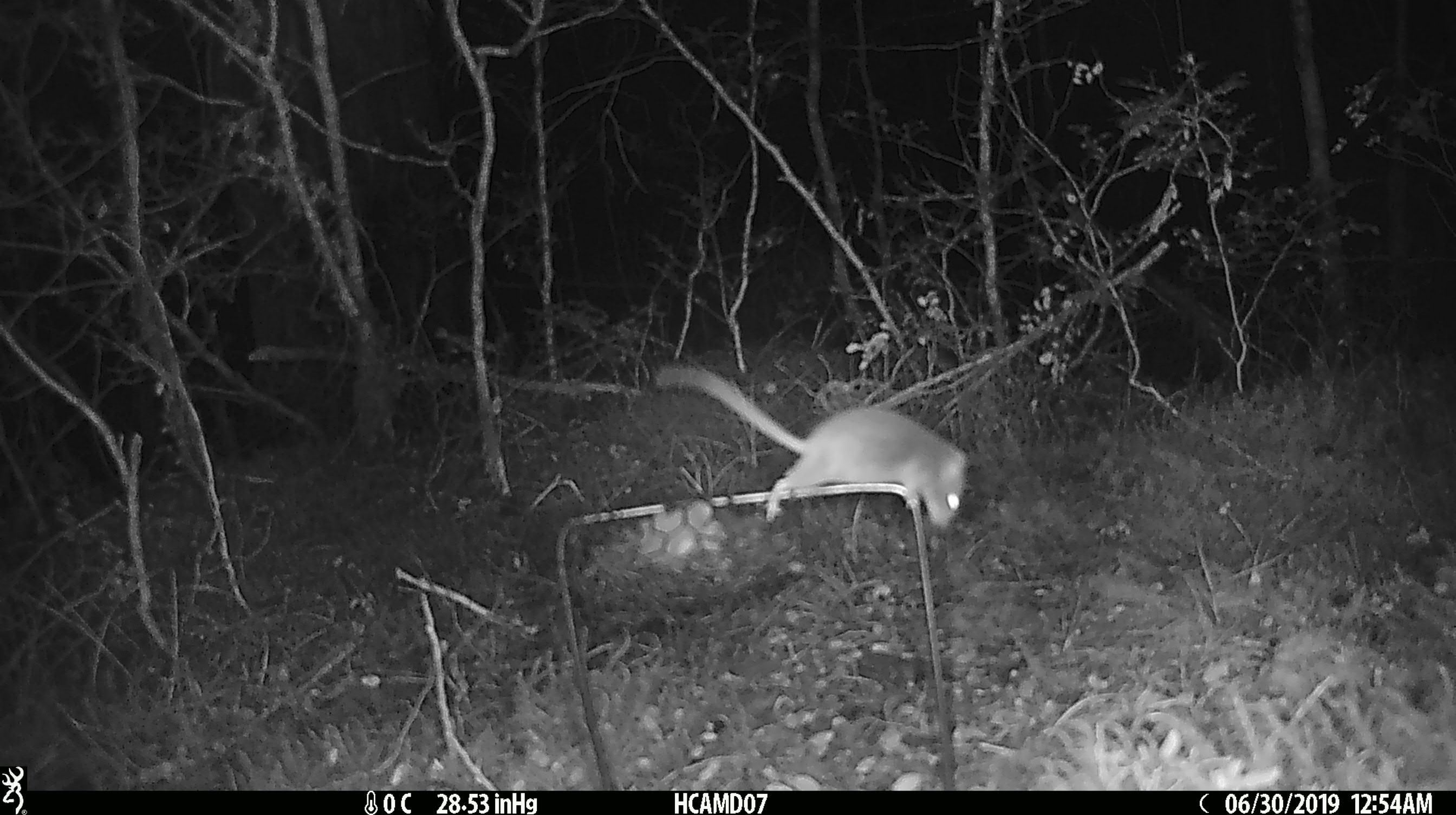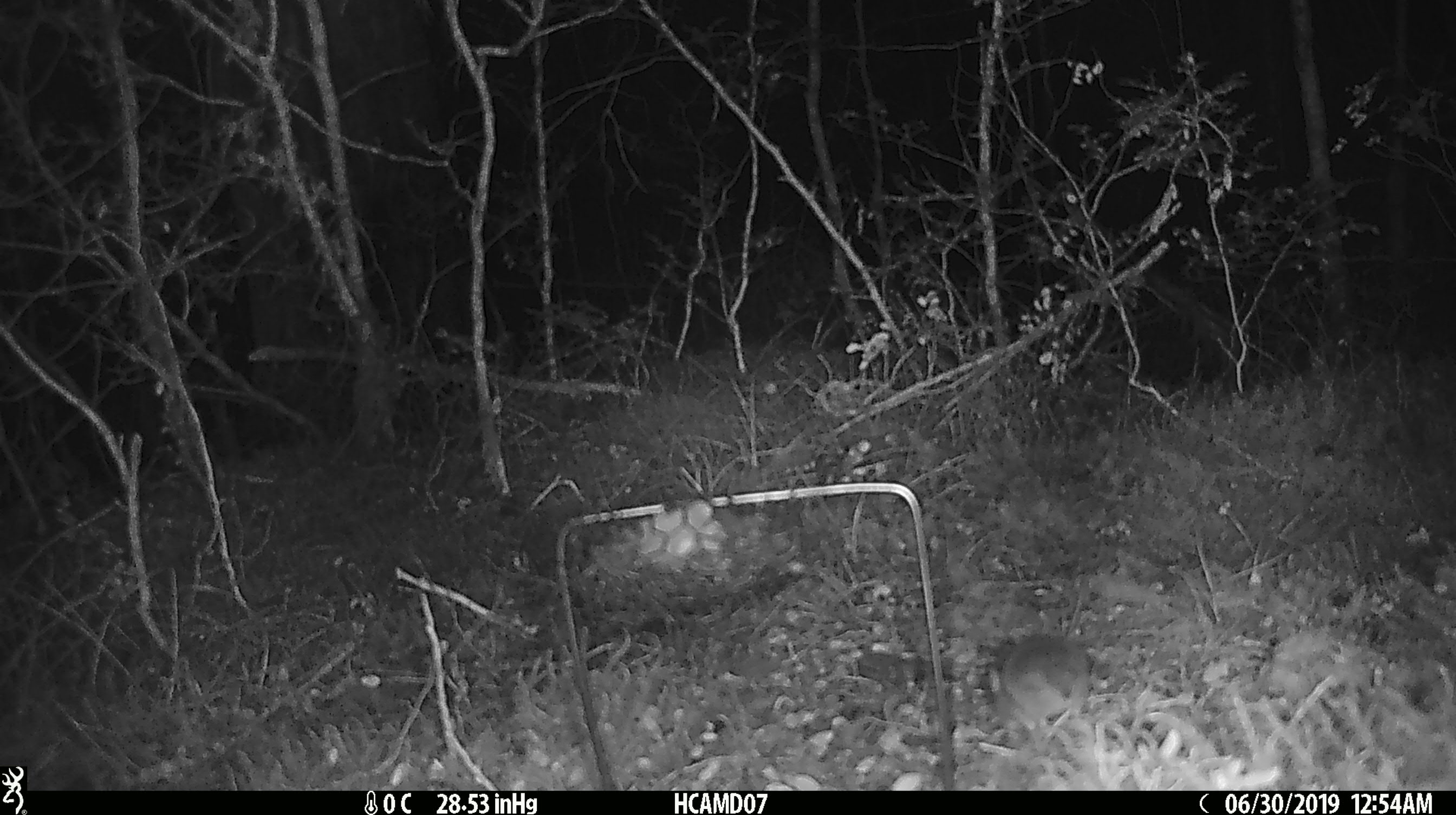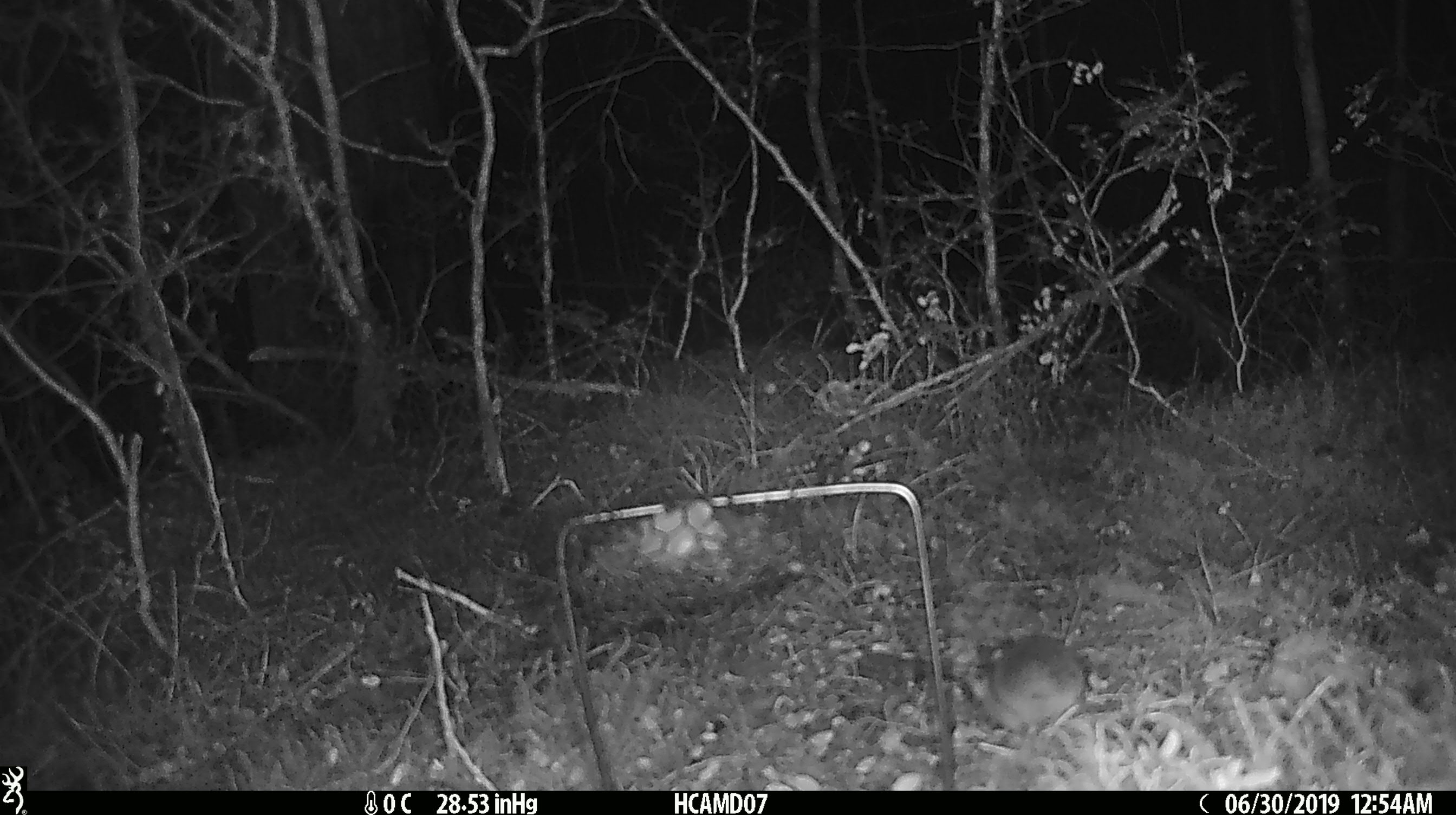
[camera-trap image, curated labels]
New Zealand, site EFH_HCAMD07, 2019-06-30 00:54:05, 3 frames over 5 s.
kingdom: Animalia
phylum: Chordata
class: Mammalia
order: Rodentia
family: Muridae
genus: Mus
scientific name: Mus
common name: mouse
Mouse (Mus).